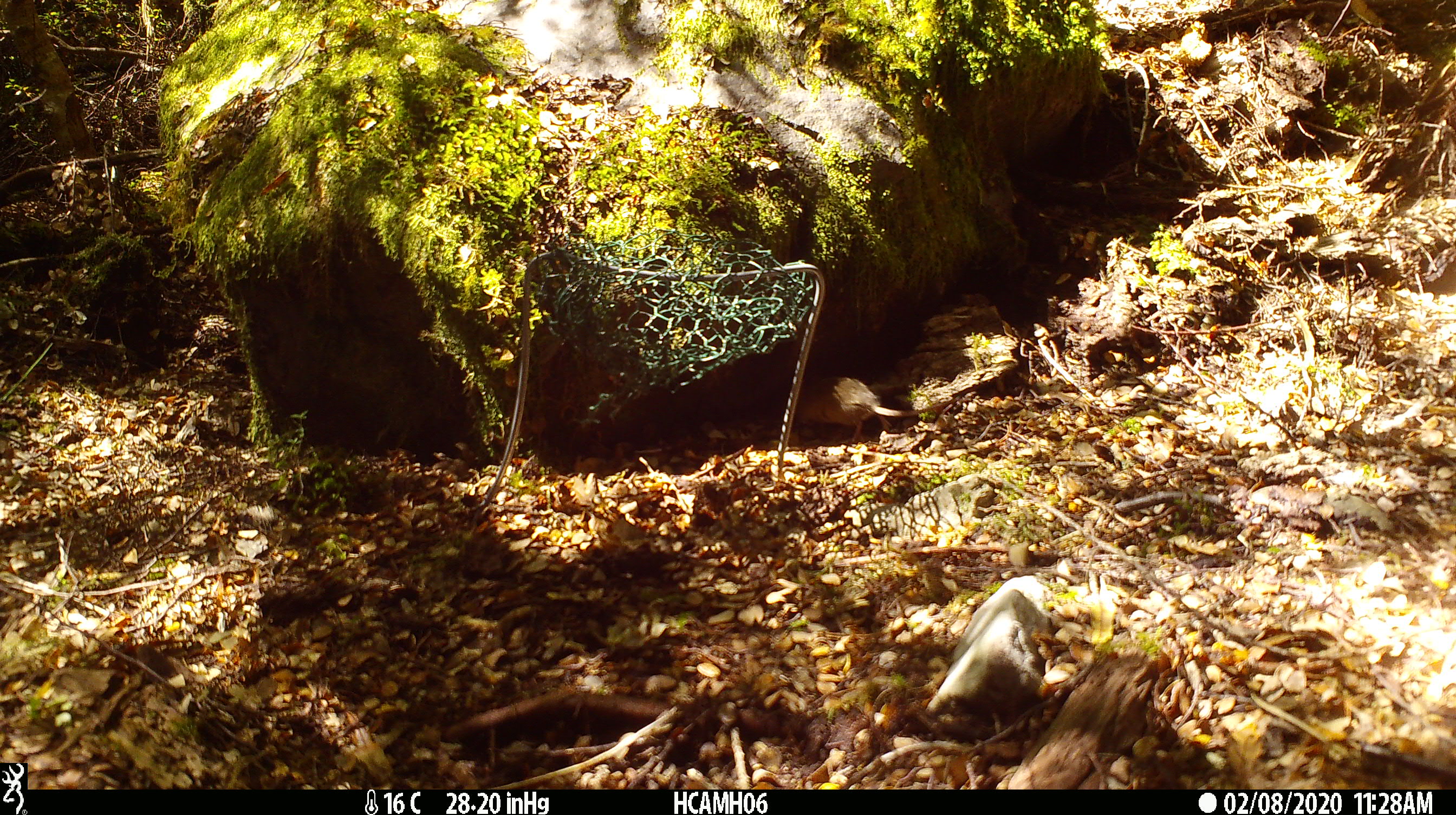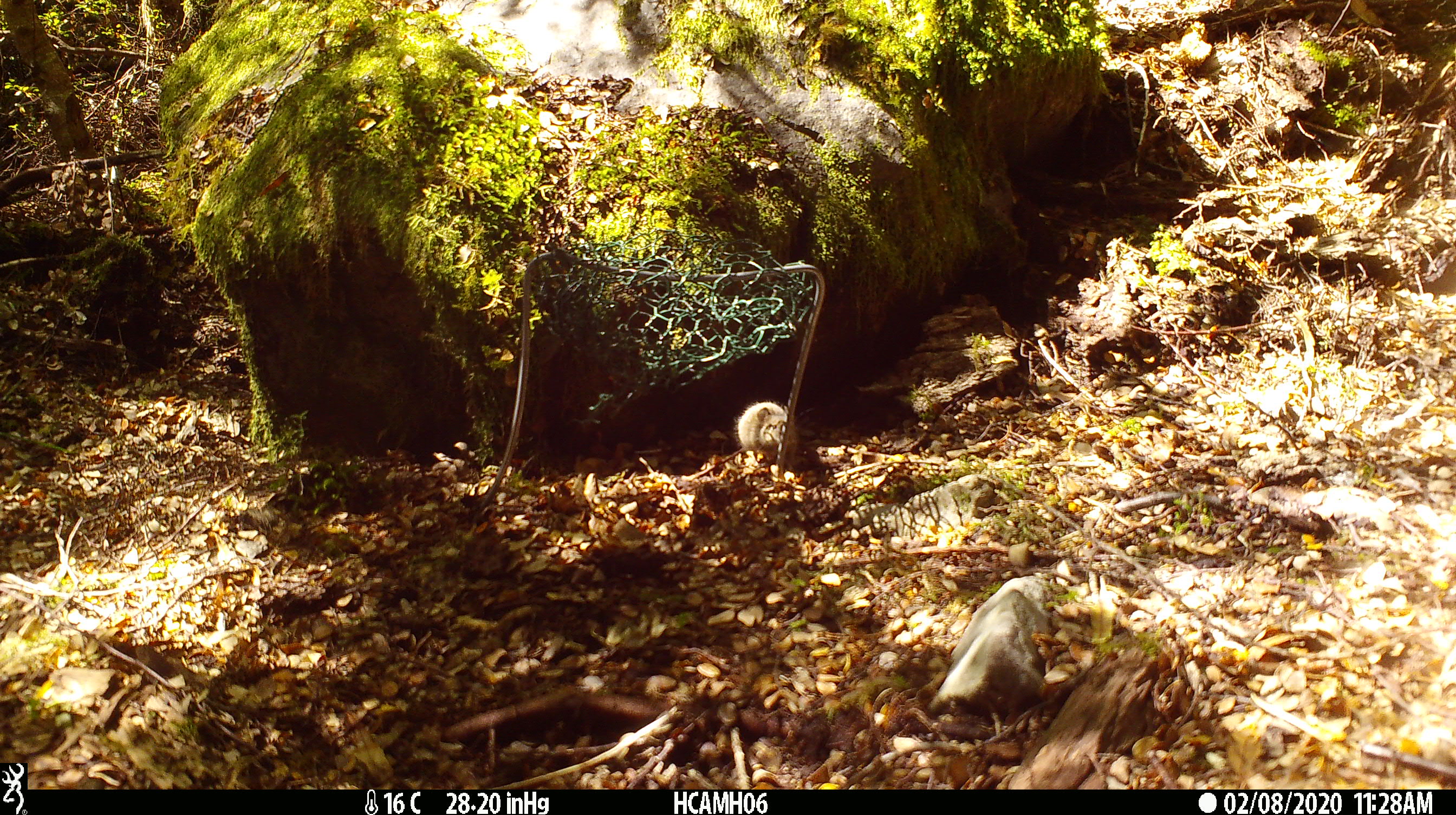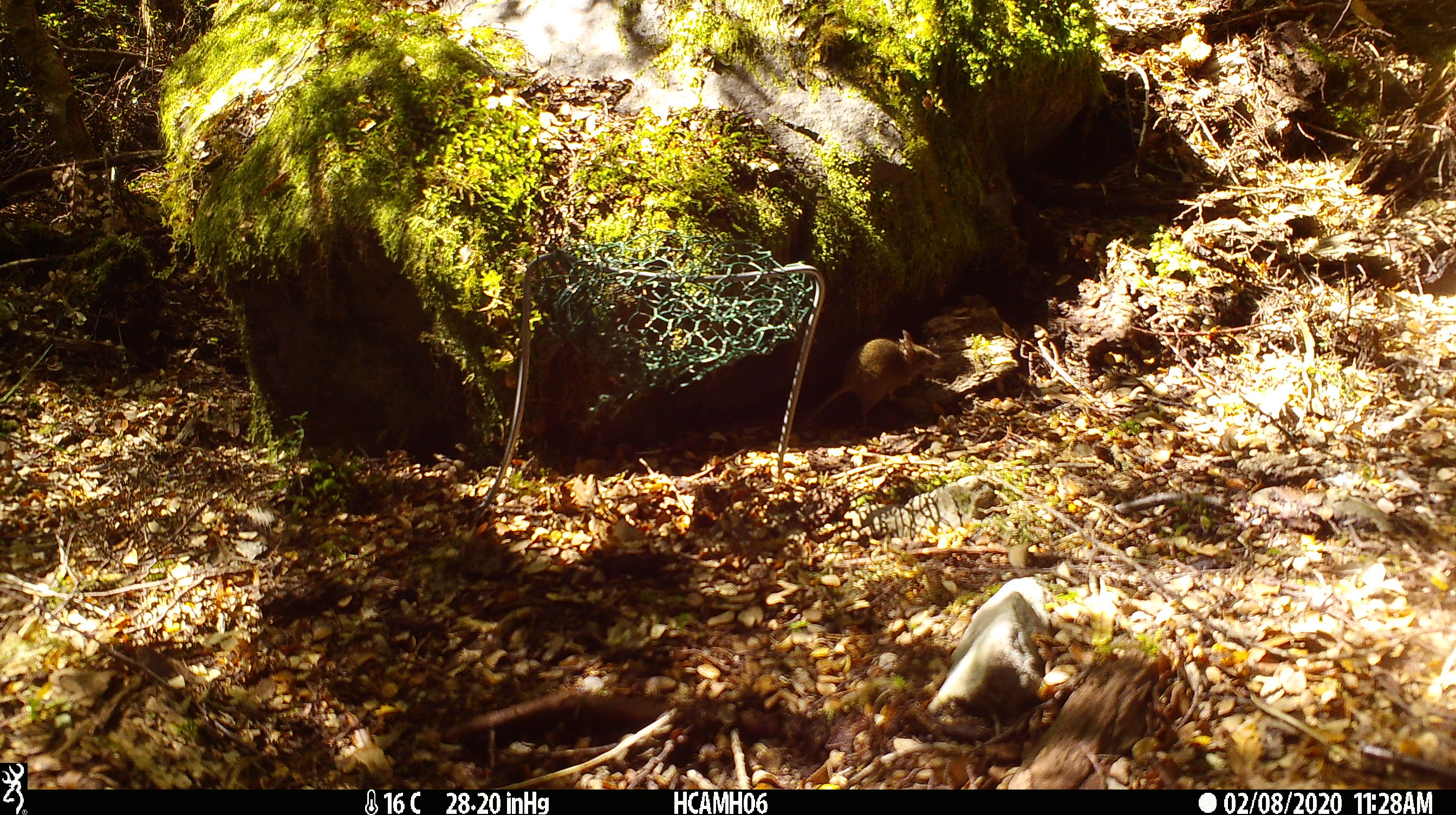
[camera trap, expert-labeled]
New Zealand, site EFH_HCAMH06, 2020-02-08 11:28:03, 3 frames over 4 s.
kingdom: Animalia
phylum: Chordata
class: Mammalia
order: Rodentia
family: Muridae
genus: Mus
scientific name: Mus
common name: mouse